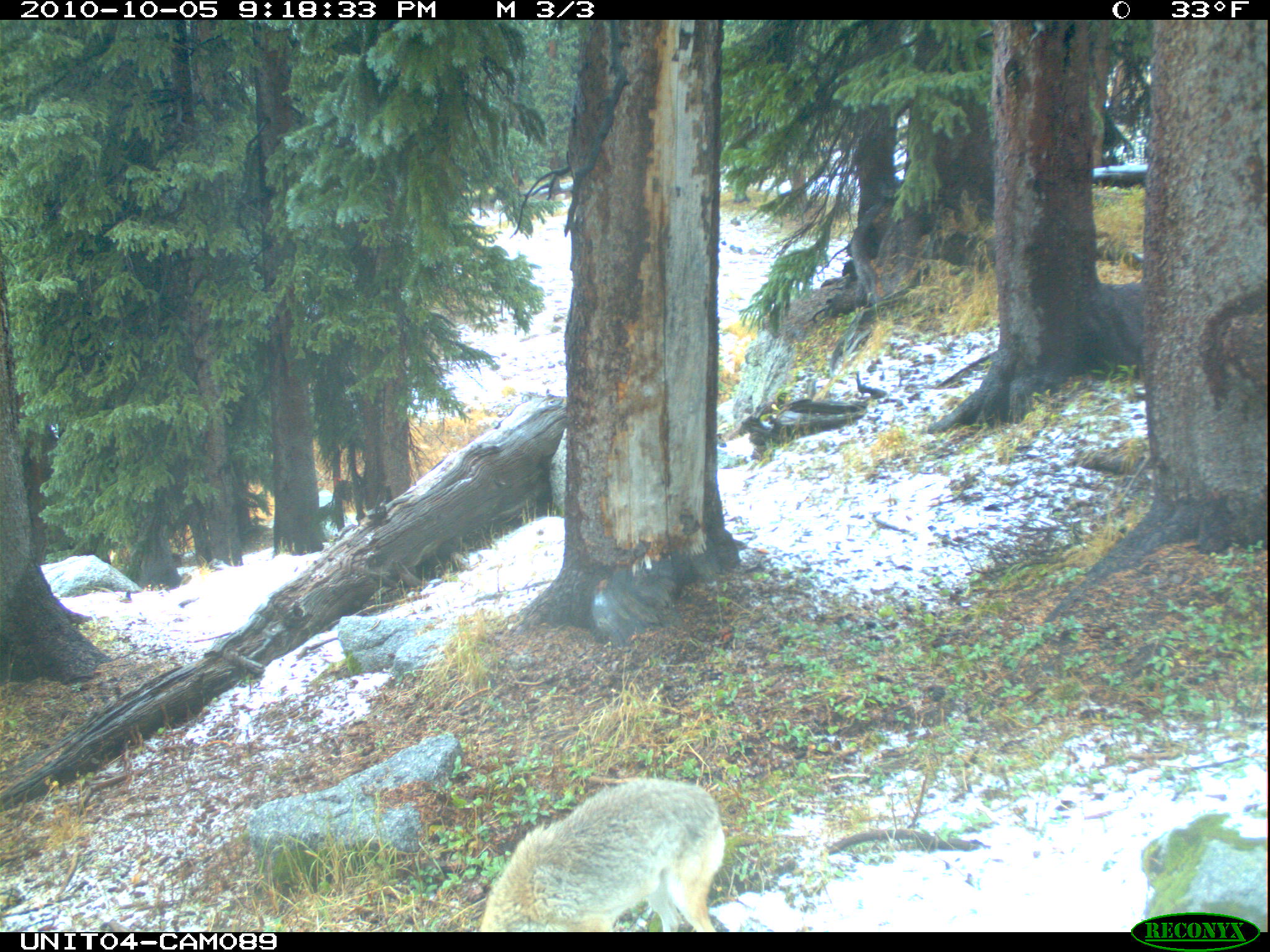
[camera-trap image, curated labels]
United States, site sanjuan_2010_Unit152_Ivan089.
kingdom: Animalia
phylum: Chordata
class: Mammalia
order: Carnivora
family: Canidae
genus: Canis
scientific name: Canis latrans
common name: coyote